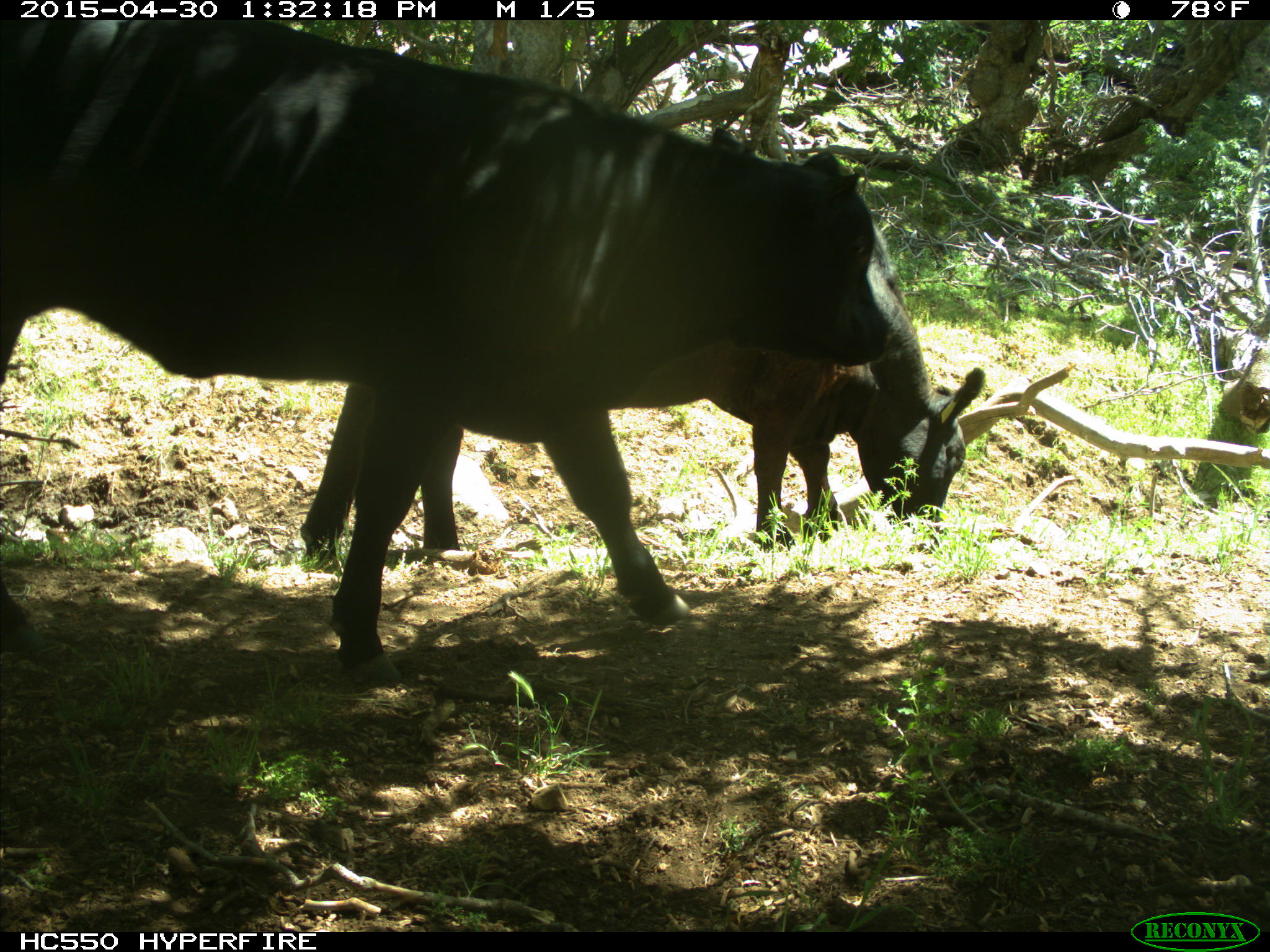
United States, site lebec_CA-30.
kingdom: Animalia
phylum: Chordata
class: Mammalia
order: Artiodactyla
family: Bovidae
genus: Bos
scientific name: Bos taurus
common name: domestic cow